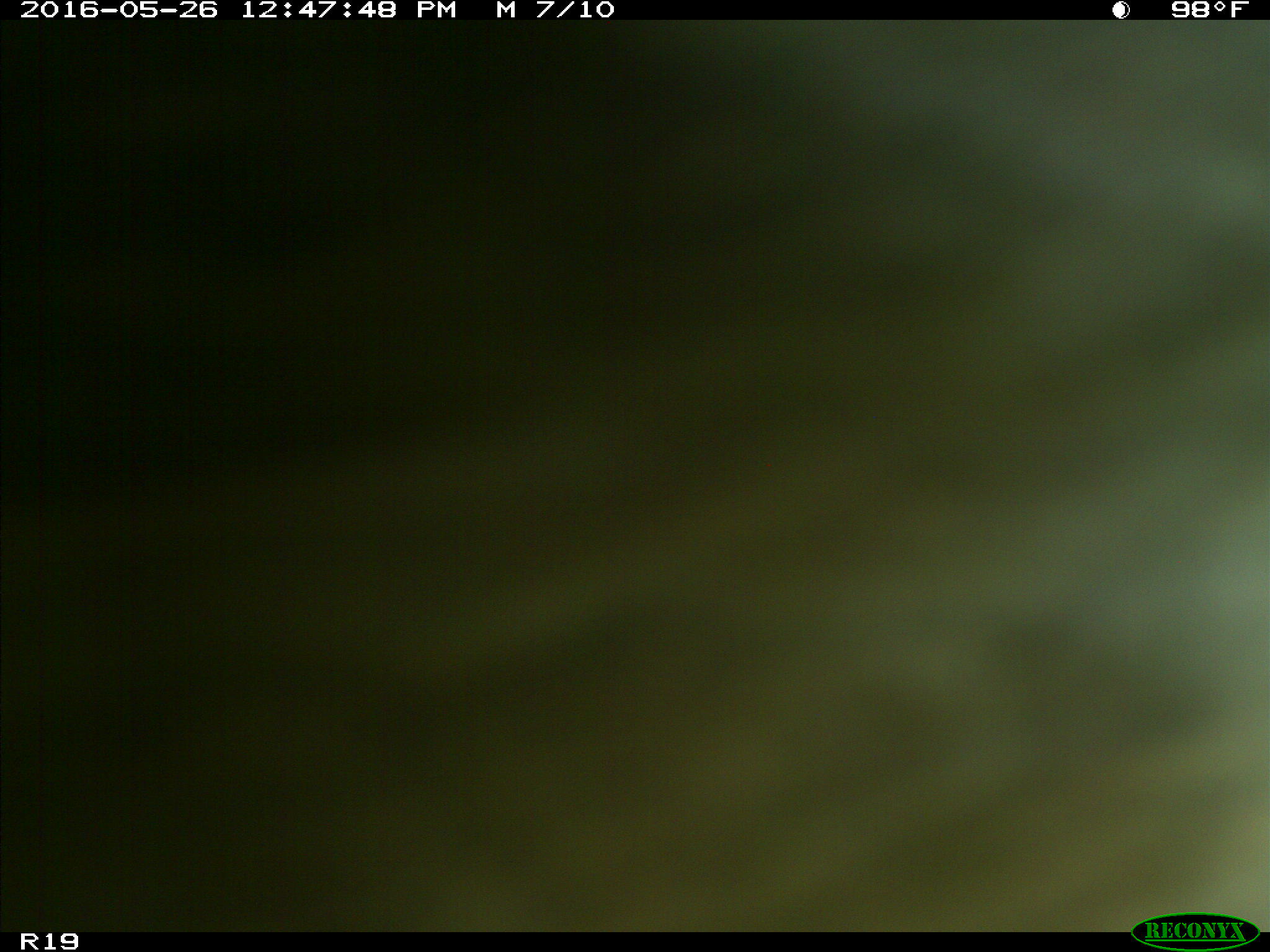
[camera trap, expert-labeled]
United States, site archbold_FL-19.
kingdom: Animalia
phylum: Chordata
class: Mammalia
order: Artiodactyla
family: Bovidae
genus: Bos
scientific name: Bos taurus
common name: domestic cow